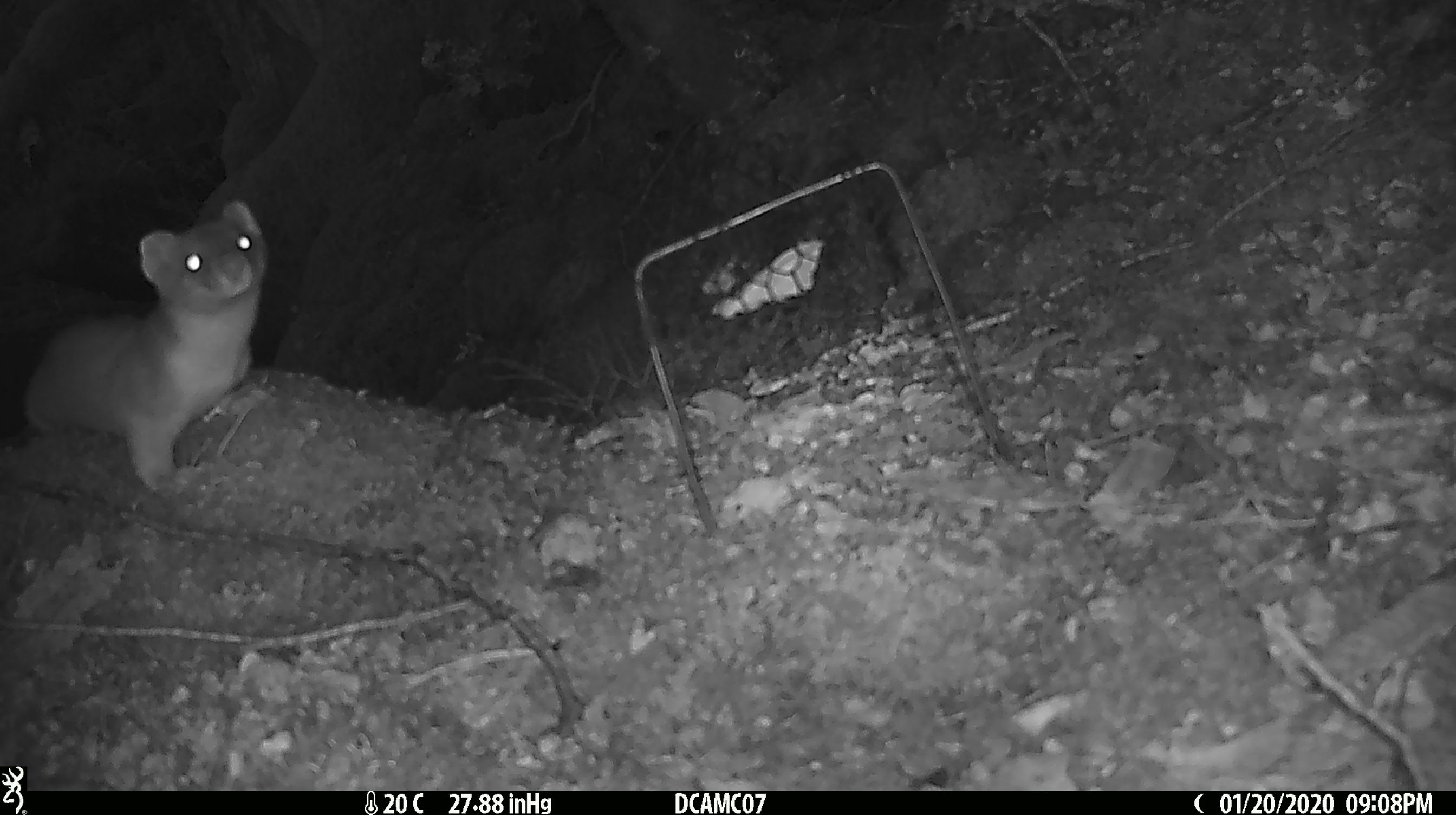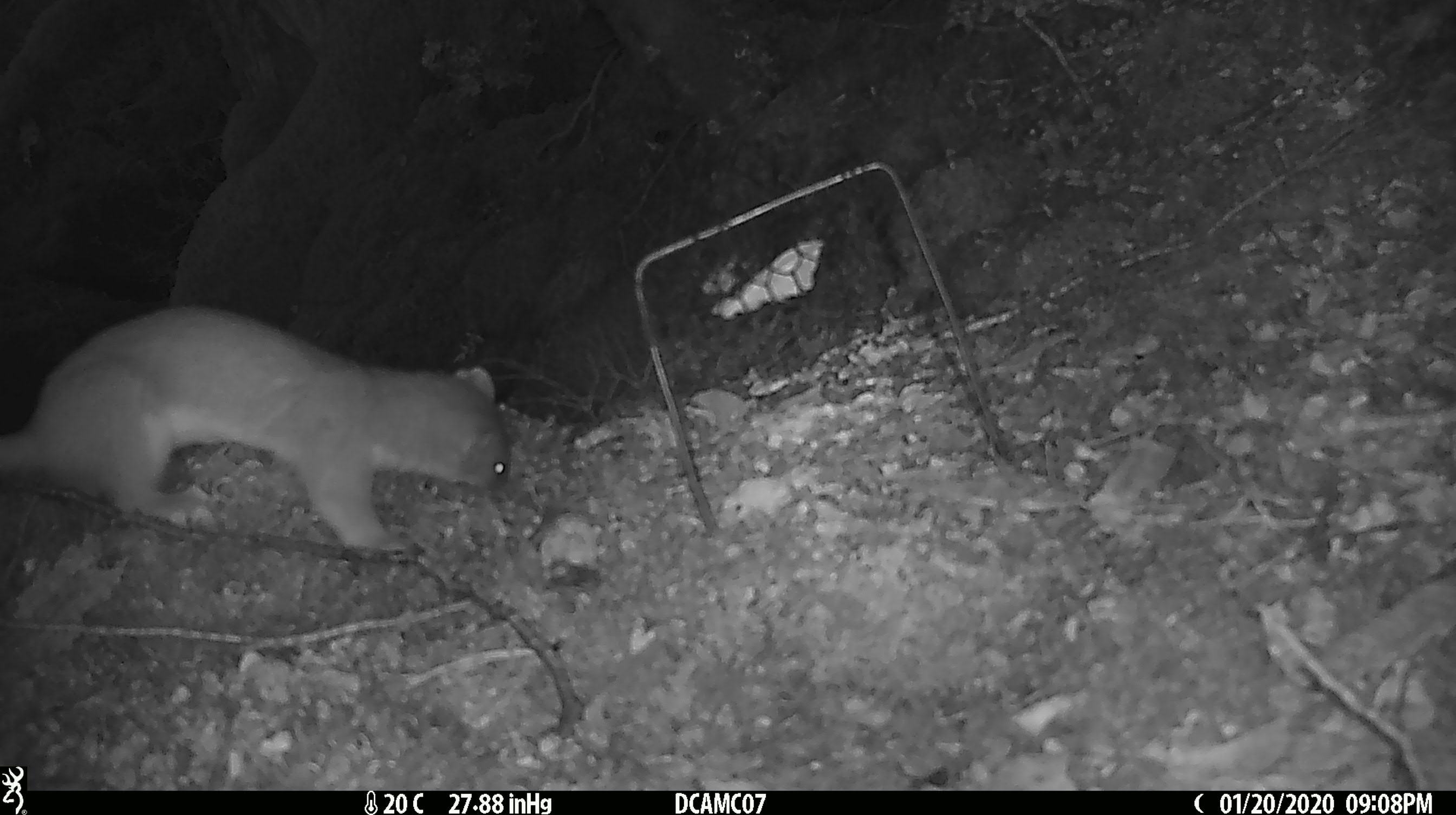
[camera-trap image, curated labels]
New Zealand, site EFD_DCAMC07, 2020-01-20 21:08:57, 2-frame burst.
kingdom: Animalia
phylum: Chordata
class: Mammalia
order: Carnivora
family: Mustelidae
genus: Mustela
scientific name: Mustela erminea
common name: stoat